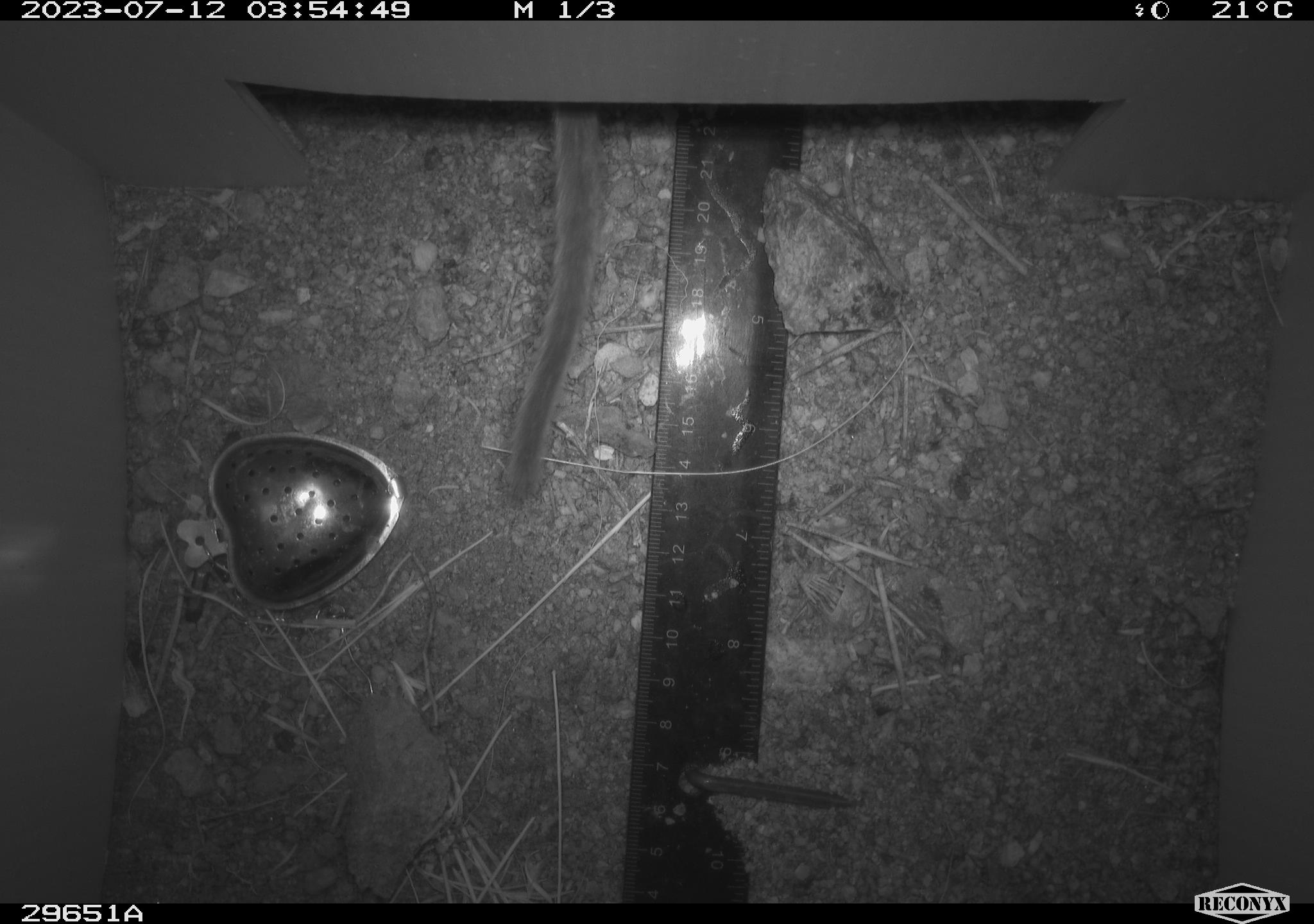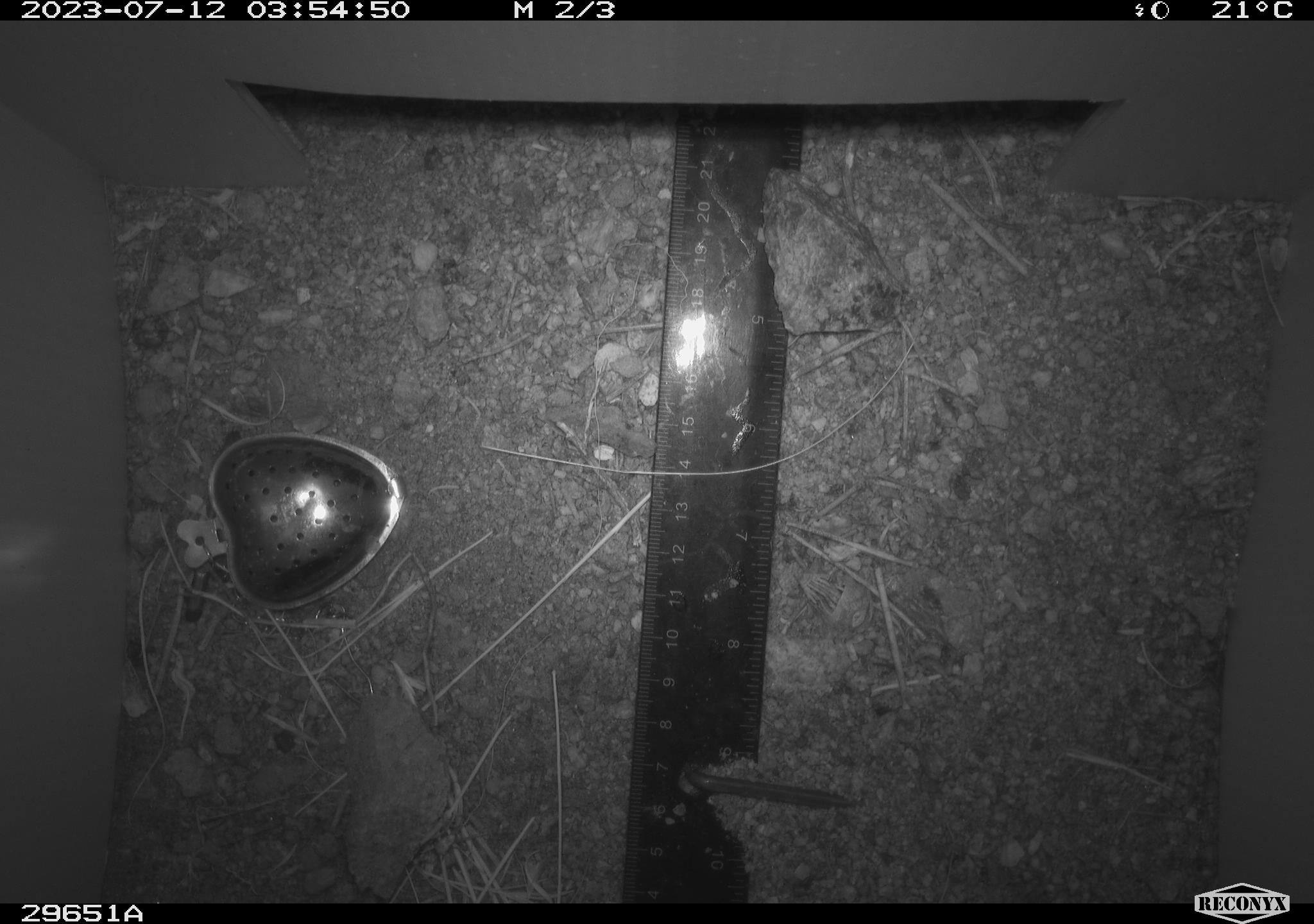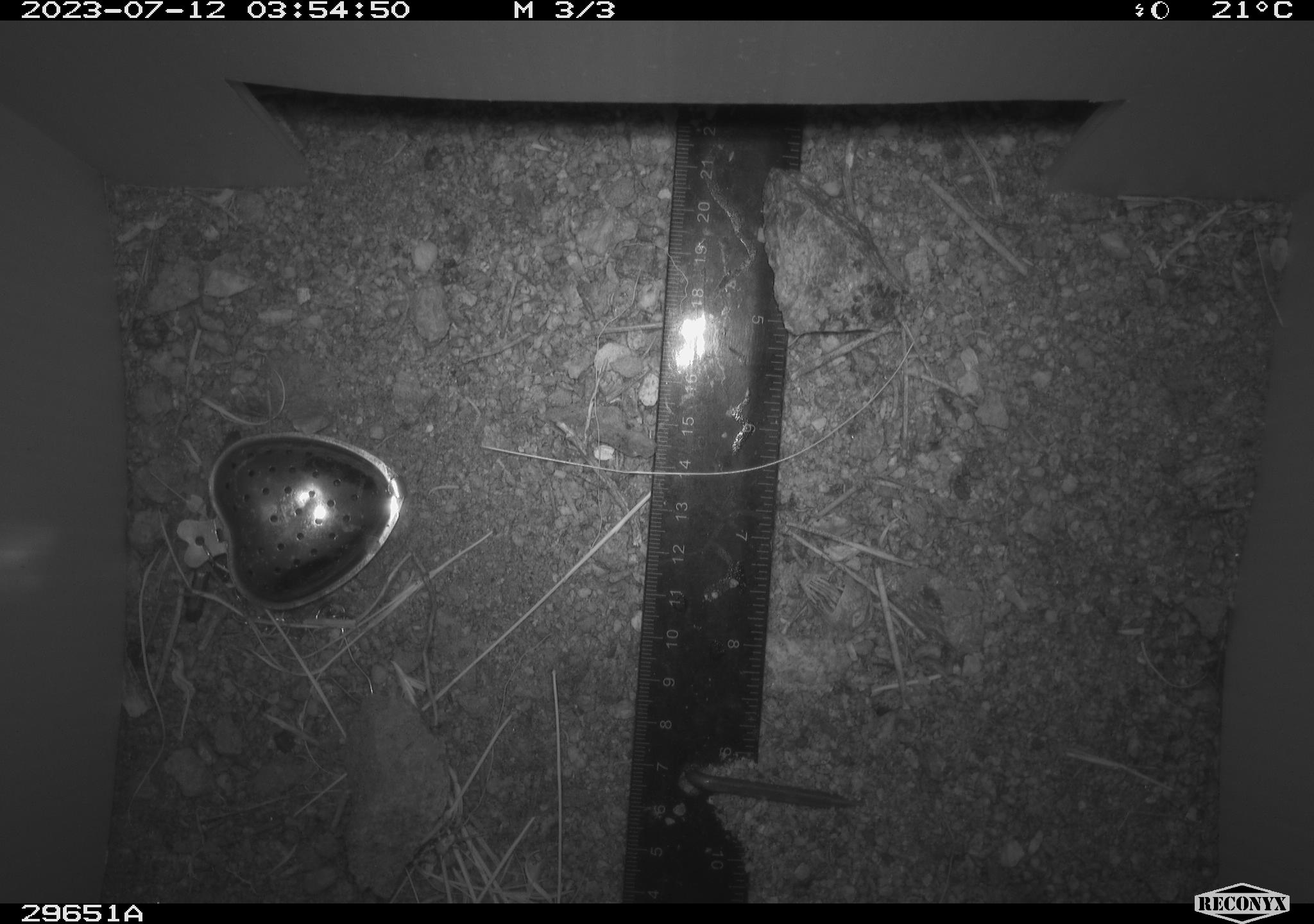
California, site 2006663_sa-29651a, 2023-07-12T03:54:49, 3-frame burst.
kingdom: Animalia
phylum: Chordata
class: Mammalia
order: Rodentia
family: Cricetidae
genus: Neotoma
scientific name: Neotoma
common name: pack rat or woodrat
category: neotoma species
Neotoma species (pack rat or woodrat) (Neotoma).